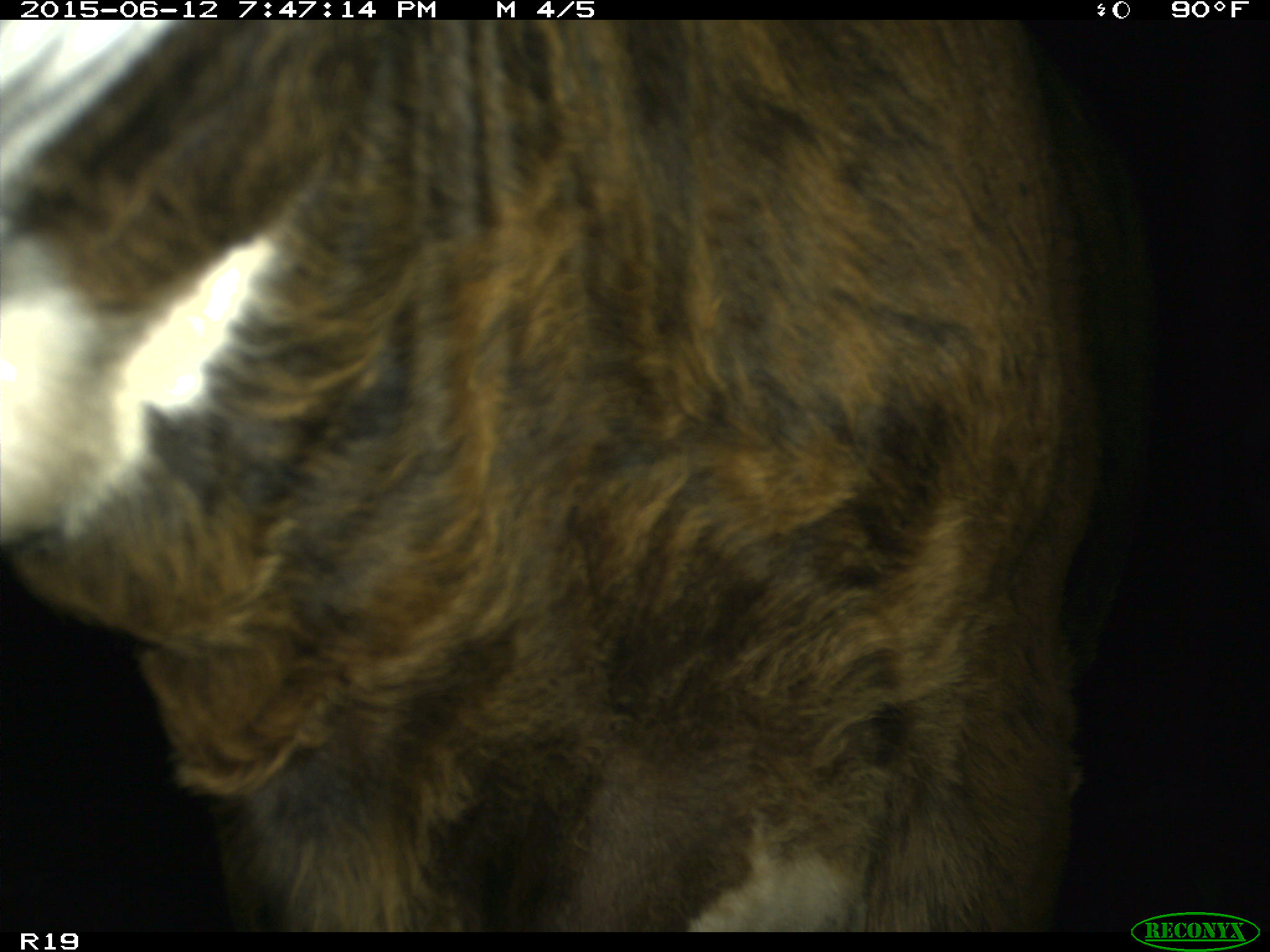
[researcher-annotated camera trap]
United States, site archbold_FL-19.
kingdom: Animalia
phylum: Chordata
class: Mammalia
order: Artiodactyla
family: Bovidae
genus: Bos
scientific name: Bos taurus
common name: domestic cow